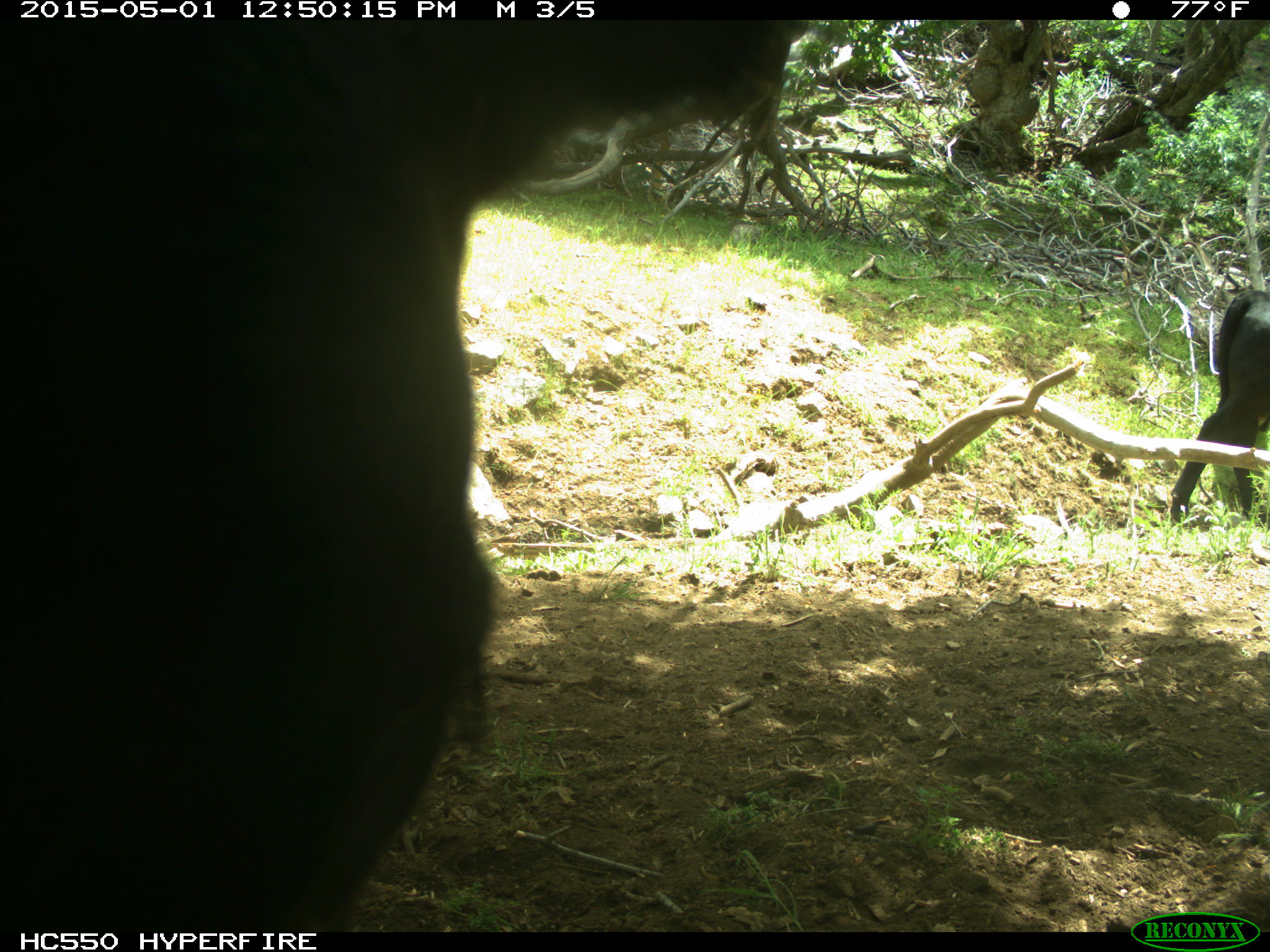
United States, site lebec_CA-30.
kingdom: Animalia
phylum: Chordata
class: Mammalia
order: Artiodactyla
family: Bovidae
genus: Bos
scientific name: Bos taurus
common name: domestic cow